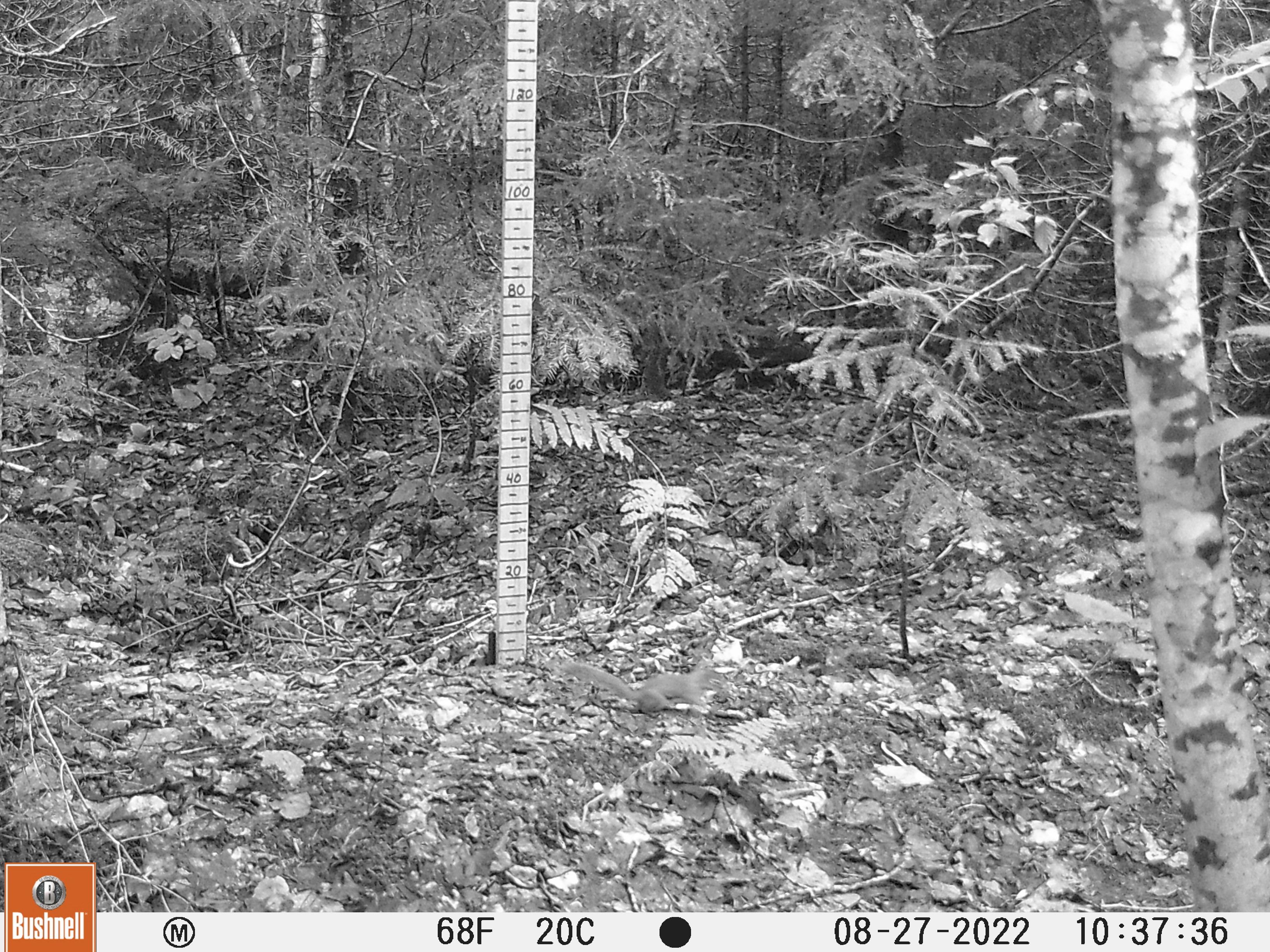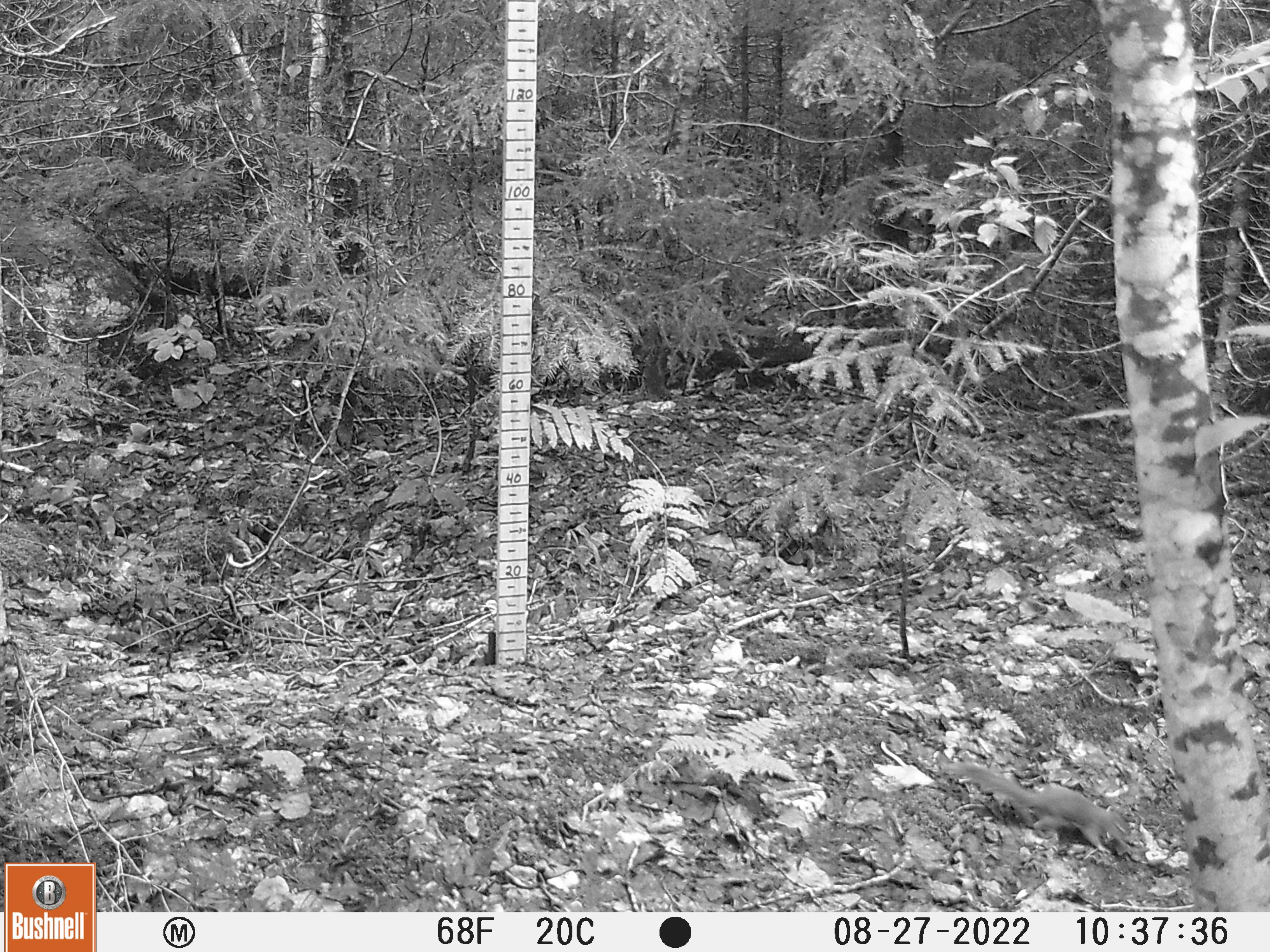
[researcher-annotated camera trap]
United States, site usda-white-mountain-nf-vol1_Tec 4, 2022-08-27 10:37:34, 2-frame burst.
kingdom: Animalia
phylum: Chordata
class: Mammalia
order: Rodentia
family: Sciuridae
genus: Sciurus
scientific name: Sciurus carolinensis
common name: gray squirrel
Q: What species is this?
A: Gray squirrel (Sciurus carolinensis).